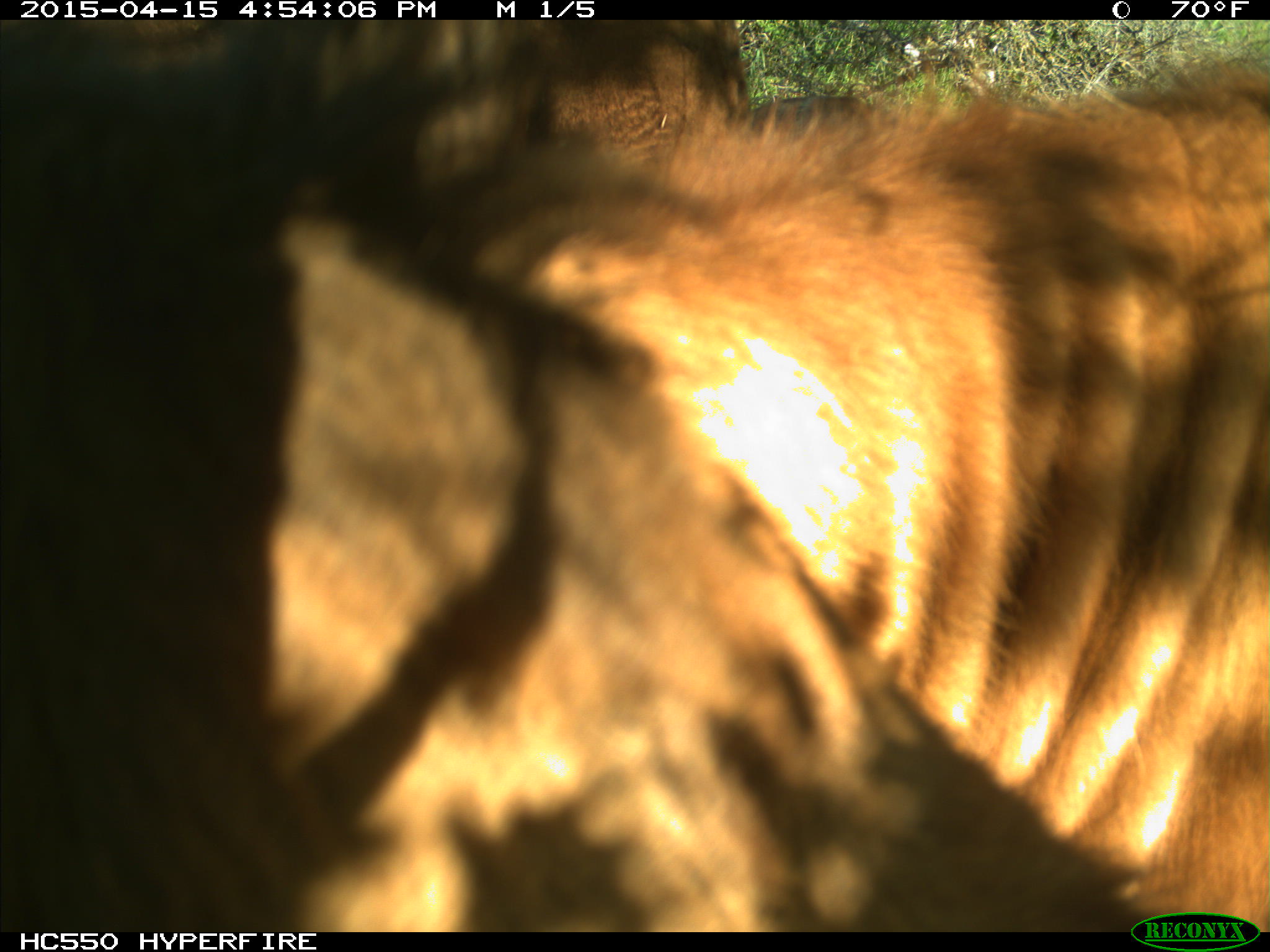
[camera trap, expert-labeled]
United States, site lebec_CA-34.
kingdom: Animalia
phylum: Chordata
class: Mammalia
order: Artiodactyla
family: Bovidae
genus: Bos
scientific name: Bos taurus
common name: domestic cow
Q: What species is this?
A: Bos taurus (domestic cow).